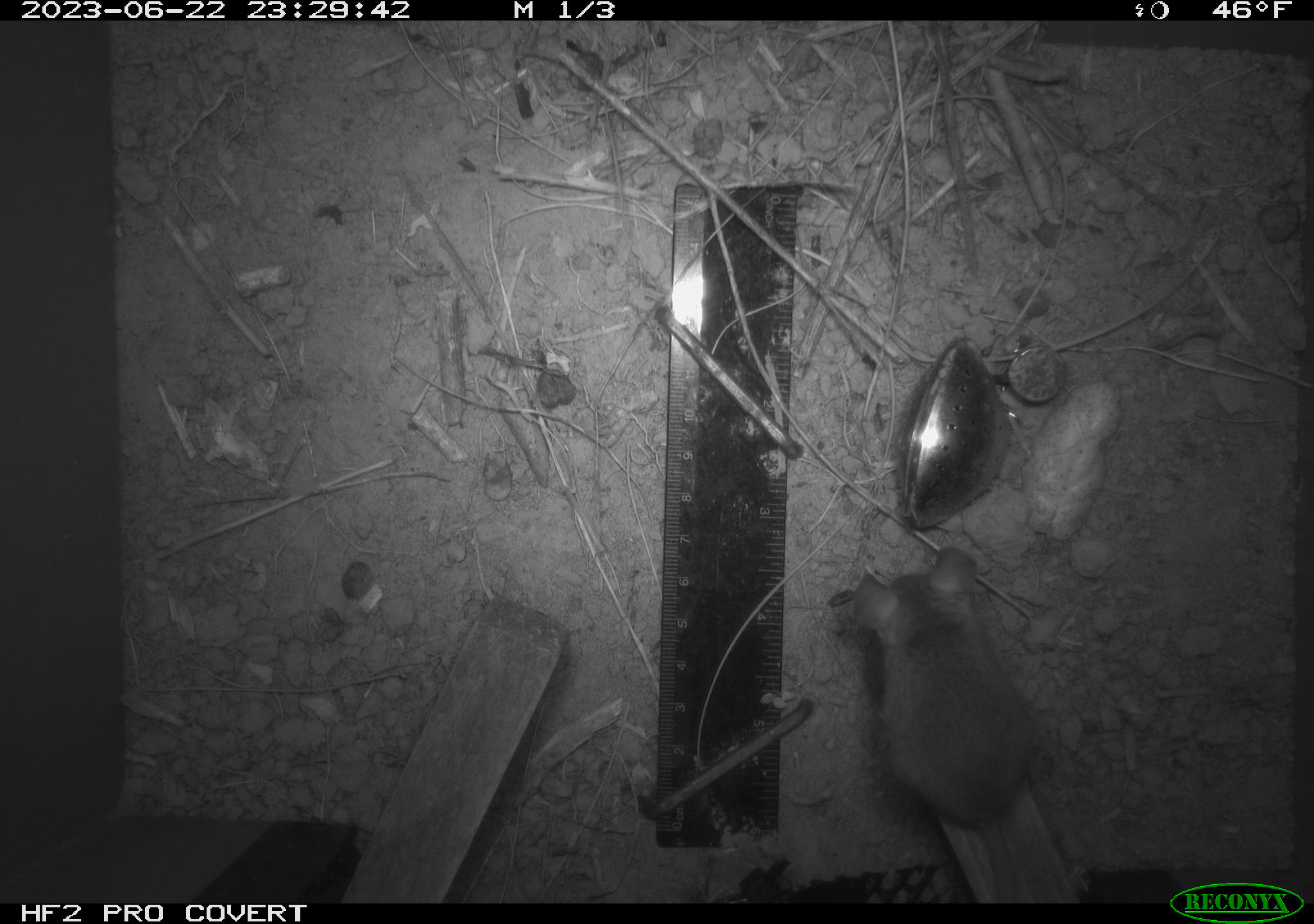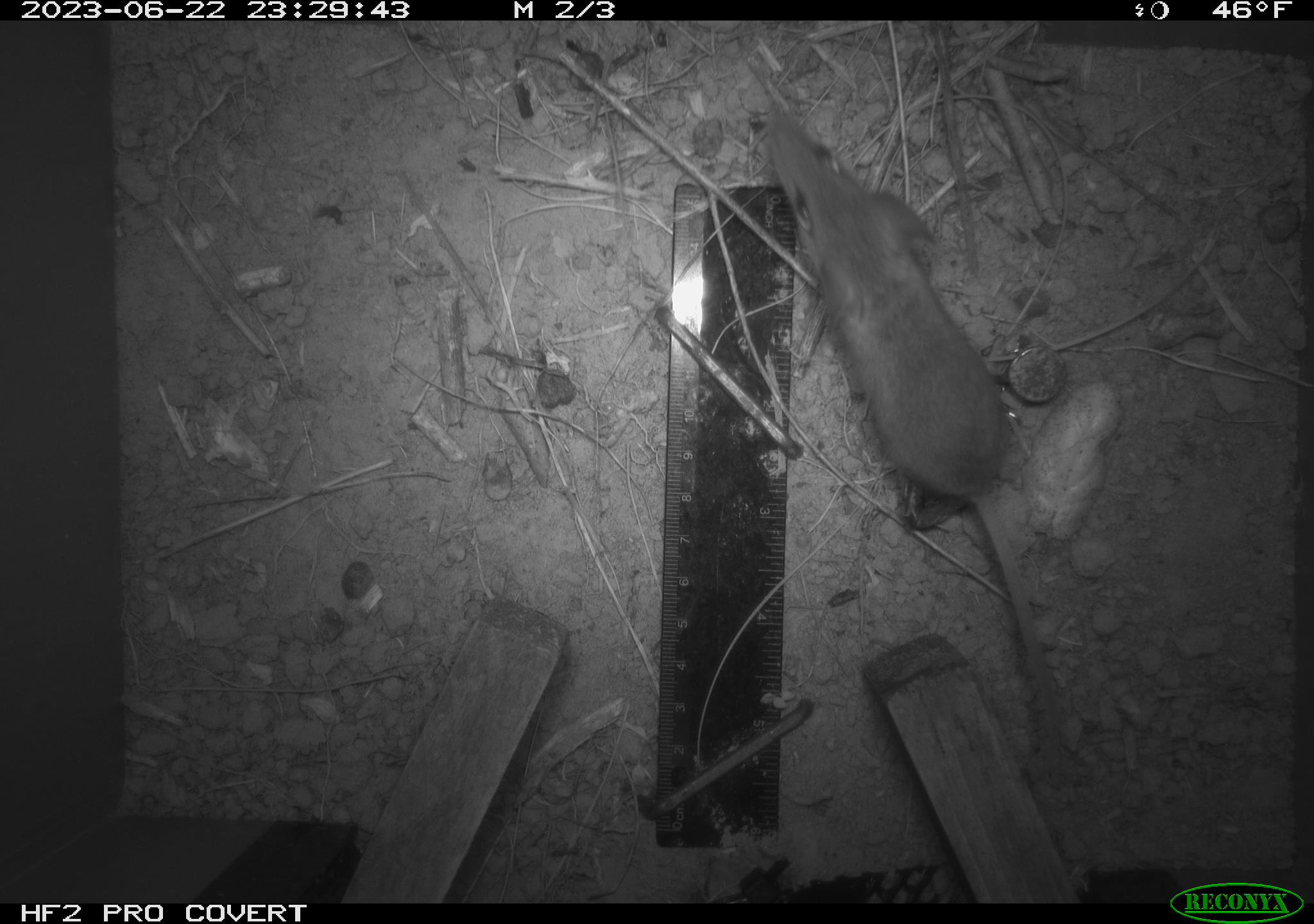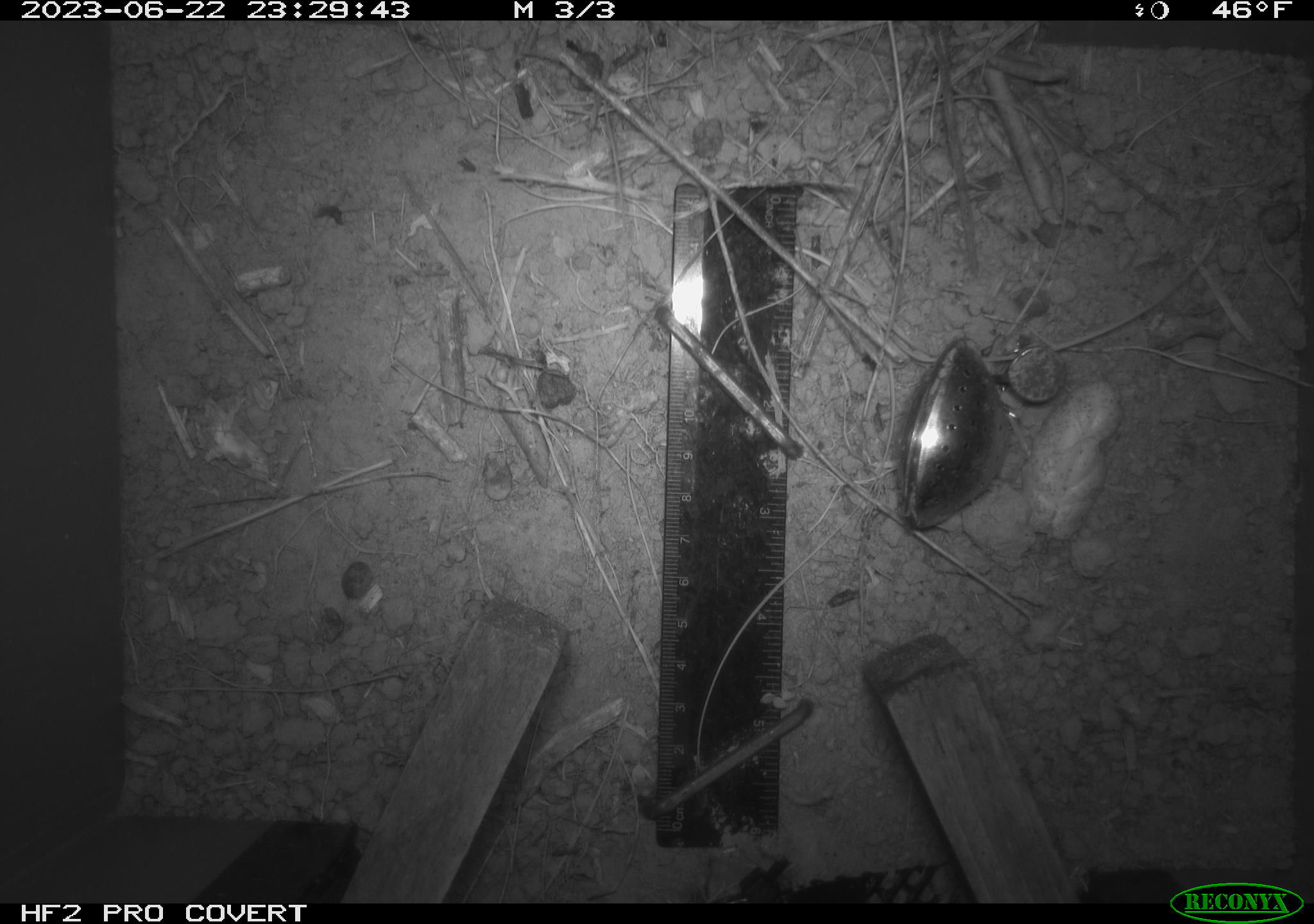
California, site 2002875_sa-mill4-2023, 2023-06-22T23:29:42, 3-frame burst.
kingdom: Animalia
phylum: Chordata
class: Mammalia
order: Rodentia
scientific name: Rodentia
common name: mouse species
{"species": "mouse species (Rodentia)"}